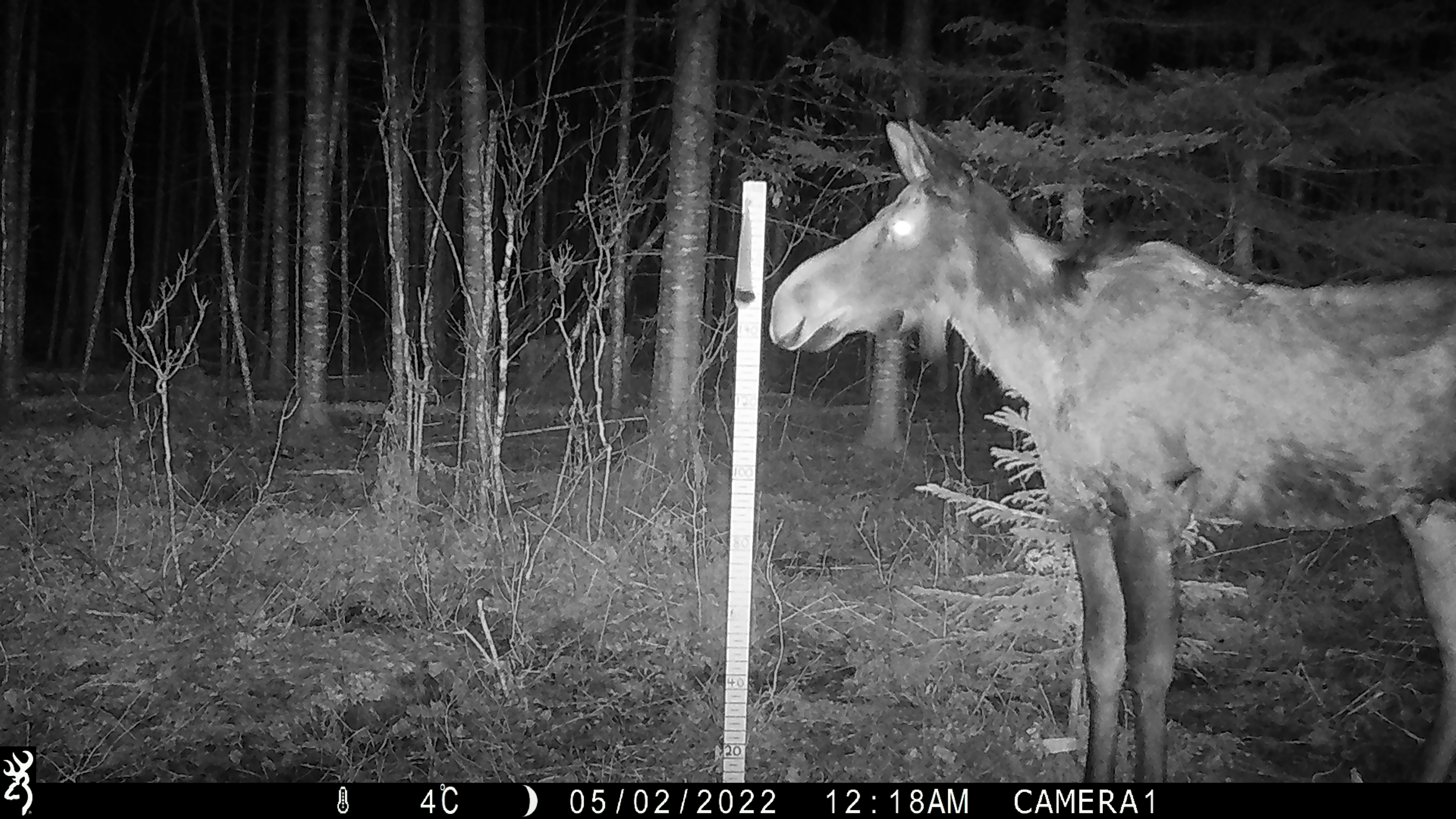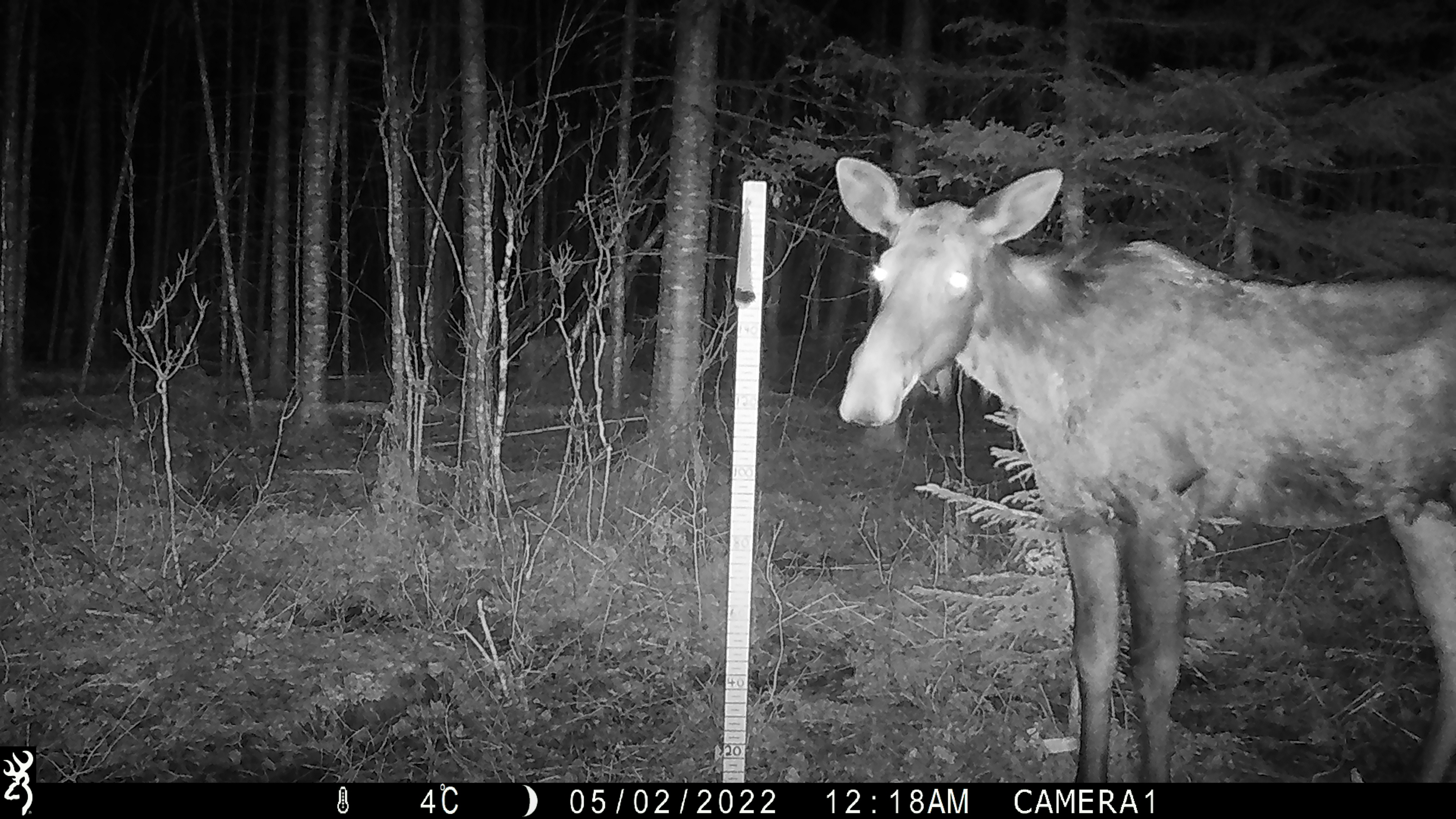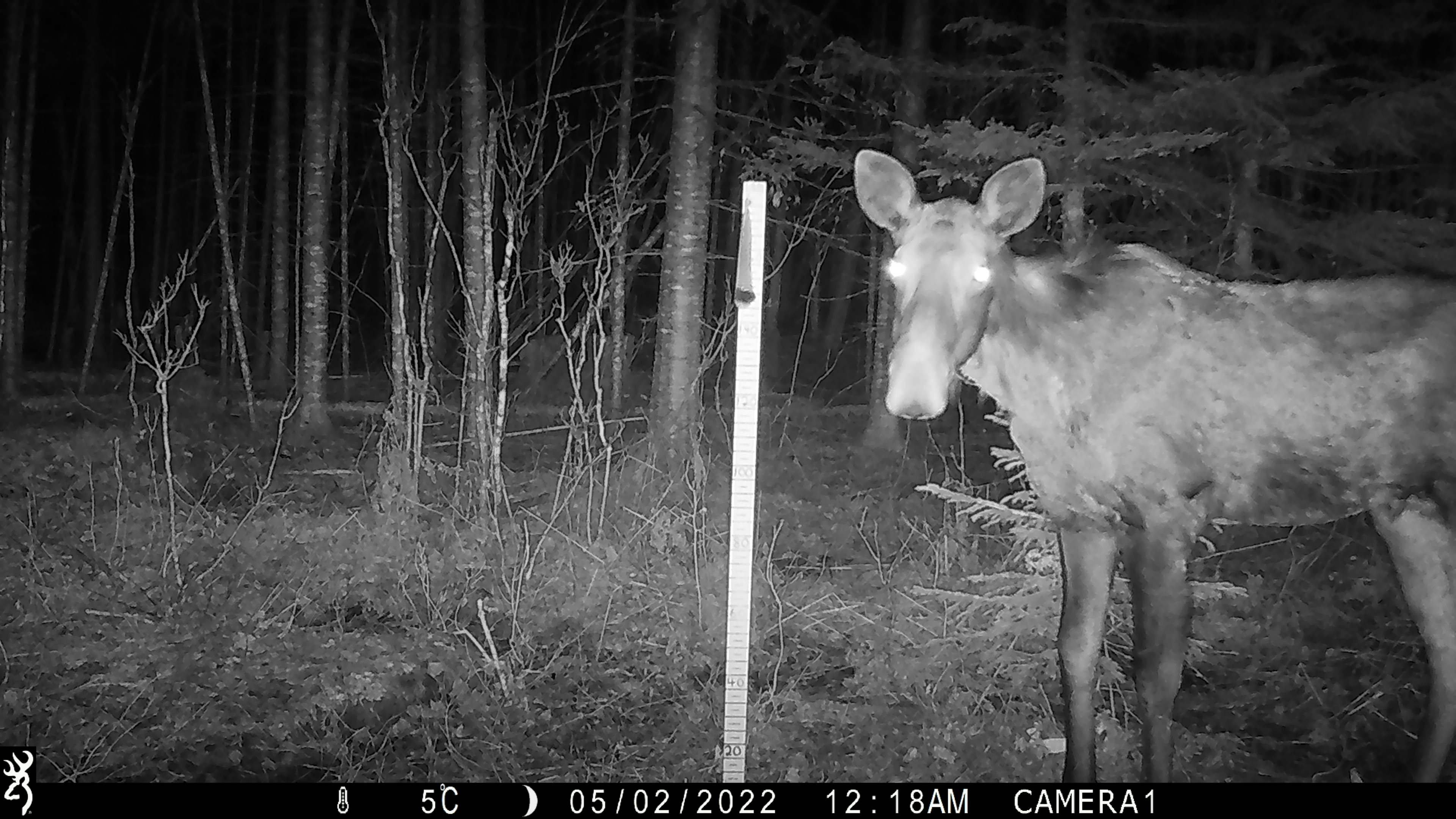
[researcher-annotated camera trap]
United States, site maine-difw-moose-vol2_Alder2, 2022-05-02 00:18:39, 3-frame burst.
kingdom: Animalia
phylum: Chordata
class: Mammalia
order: Artiodactyla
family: Cervidae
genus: Alces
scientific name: Alces alces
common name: moose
Moose (Alces alces).